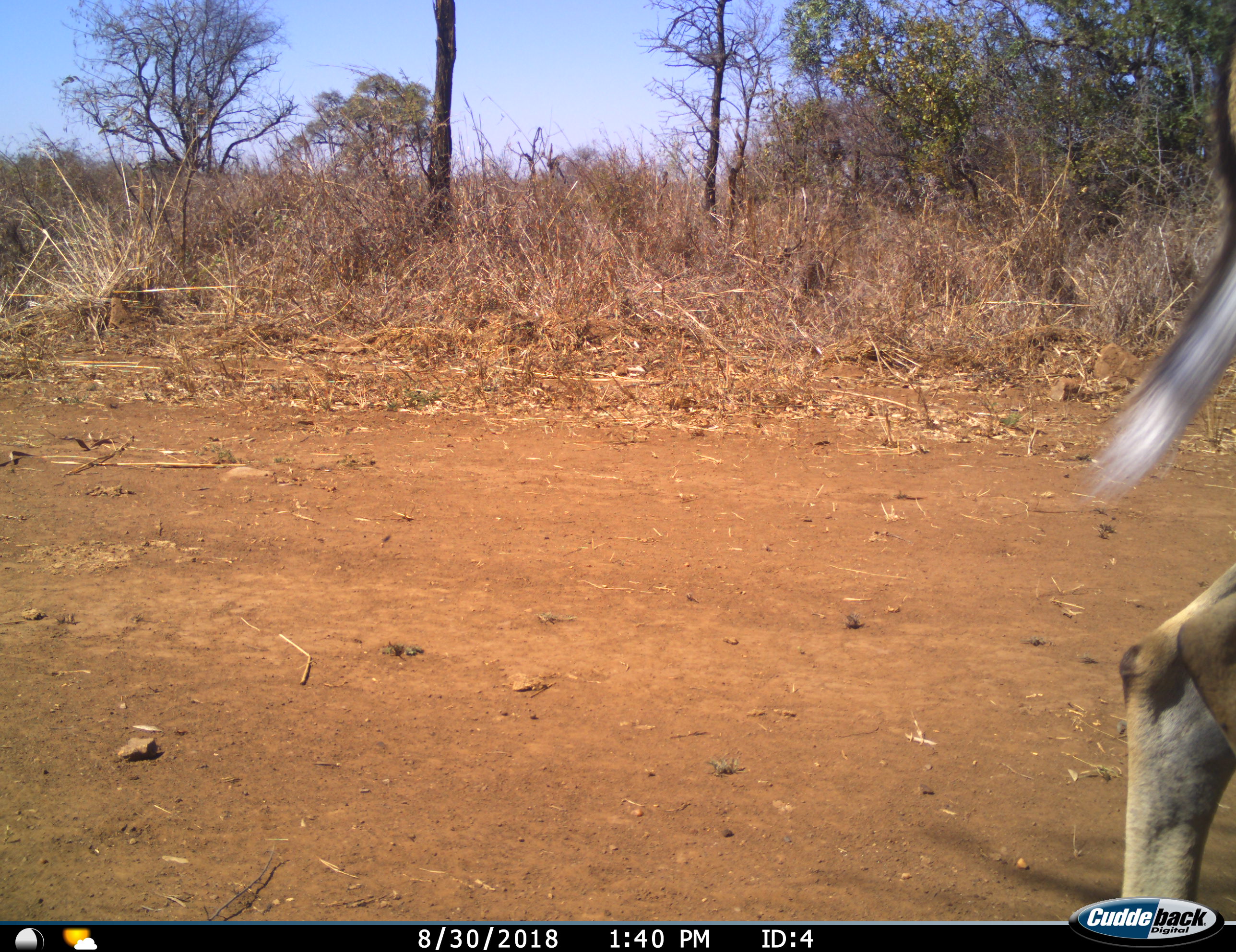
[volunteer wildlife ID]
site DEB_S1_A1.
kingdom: Animalia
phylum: Chordata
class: Mammalia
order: Artiodactyla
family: Bovidae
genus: Aepyceros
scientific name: Aepyceros melampus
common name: impala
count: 1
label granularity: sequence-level